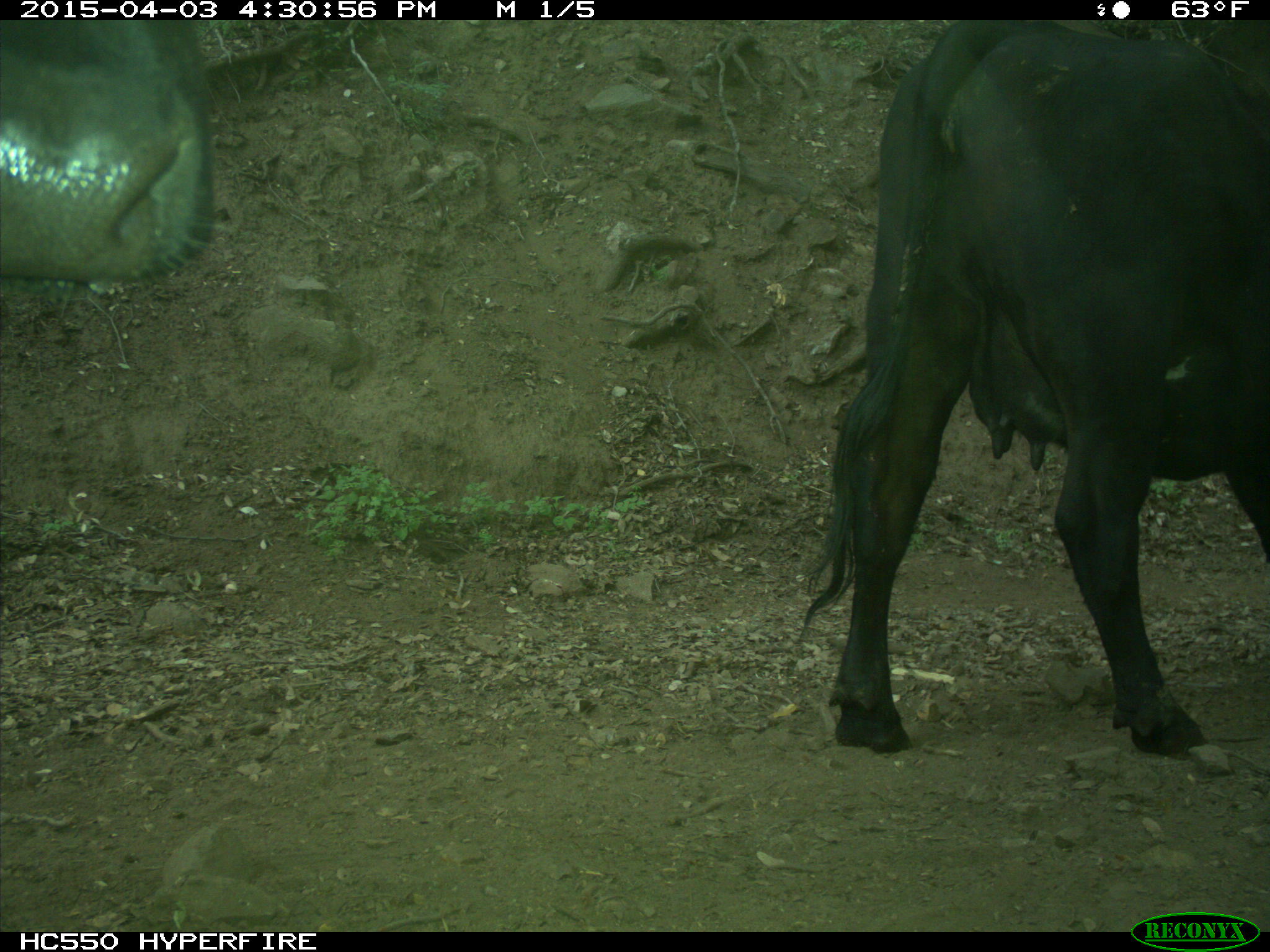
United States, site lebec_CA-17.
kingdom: Animalia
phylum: Chordata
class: Mammalia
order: Artiodactyla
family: Bovidae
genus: Bos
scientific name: Bos taurus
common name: domestic cow